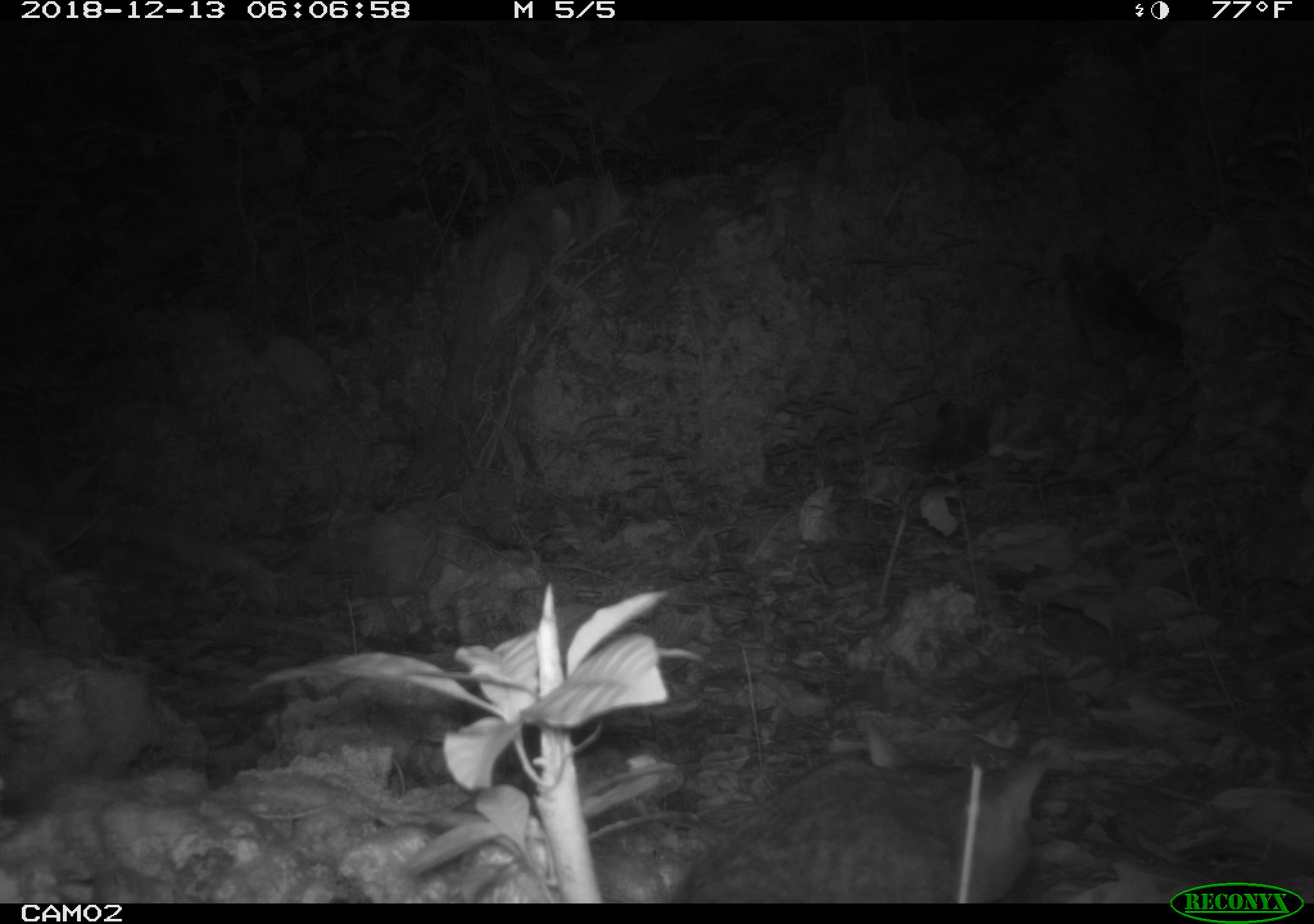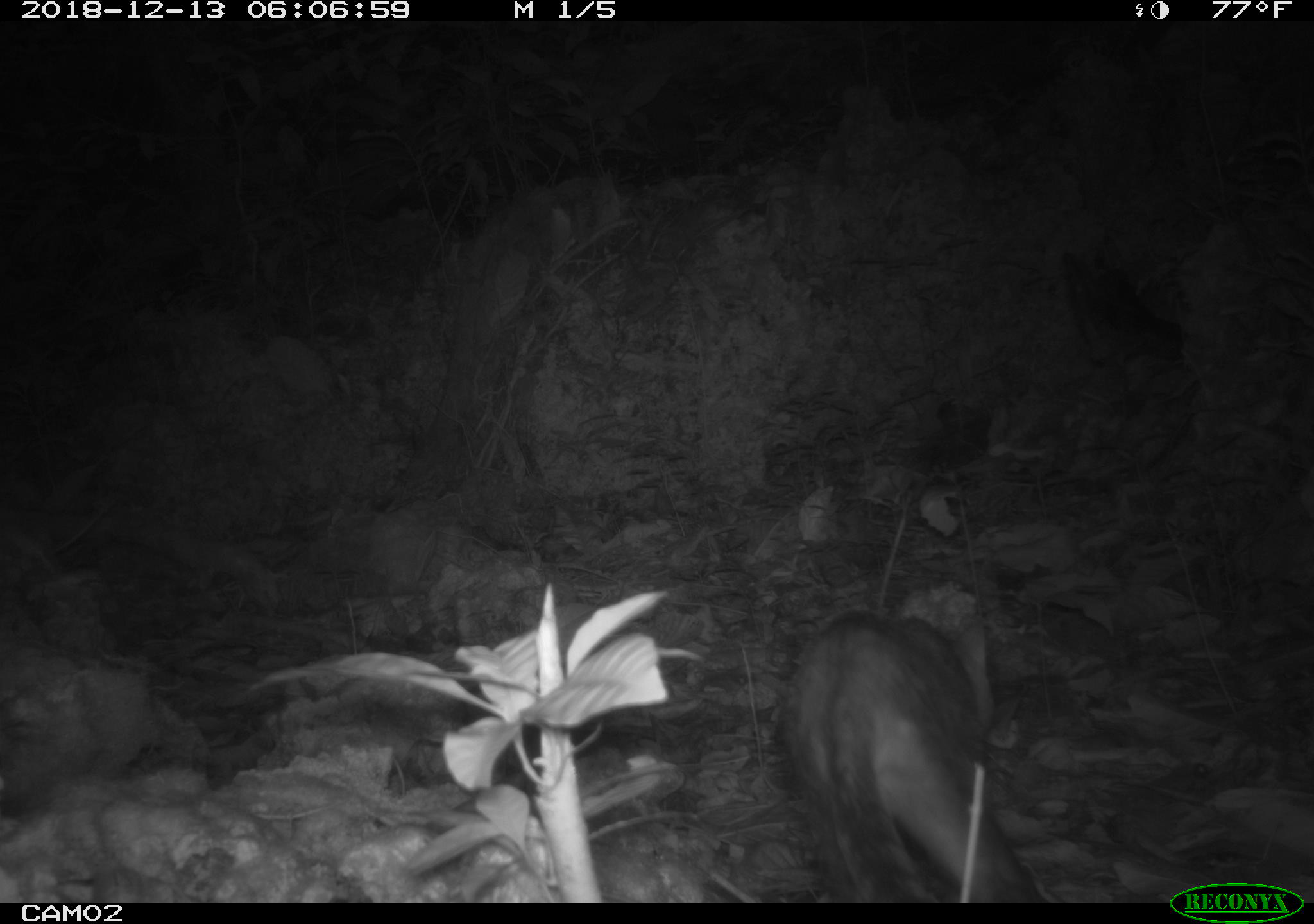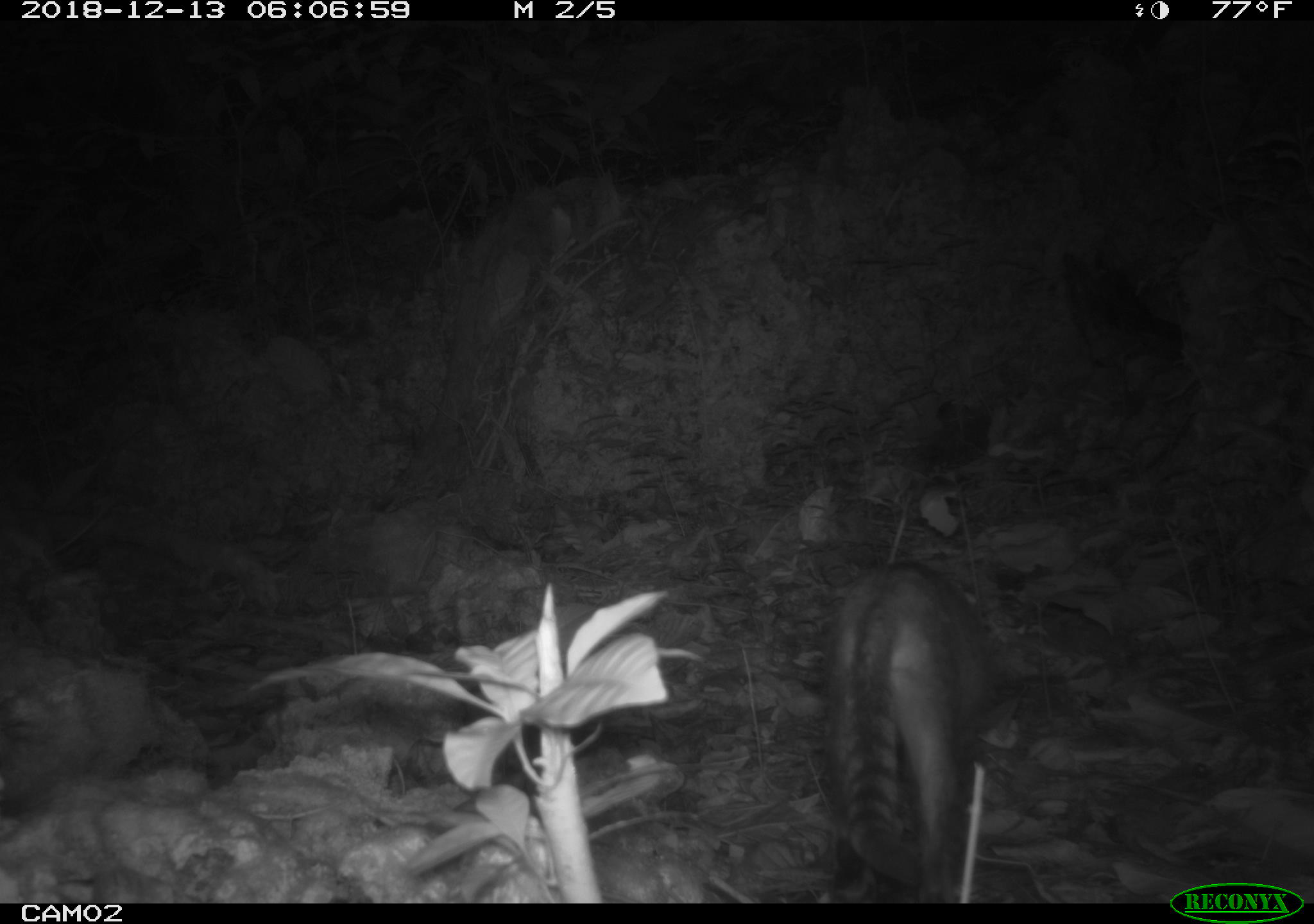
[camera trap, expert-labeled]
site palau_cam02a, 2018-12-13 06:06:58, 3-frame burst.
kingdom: Animalia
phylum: Chordata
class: Mammalia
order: Carnivora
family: Felidae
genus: Felis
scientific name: Felis catus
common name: cat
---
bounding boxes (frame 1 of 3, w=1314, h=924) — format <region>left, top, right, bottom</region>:
cat: <region>657, 744, 1061, 902</region>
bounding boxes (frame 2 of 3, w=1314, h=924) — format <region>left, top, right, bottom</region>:
cat: <region>774, 590, 1029, 903</region>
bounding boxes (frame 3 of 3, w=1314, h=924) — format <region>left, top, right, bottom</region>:
cat: <region>815, 560, 1000, 901</region>